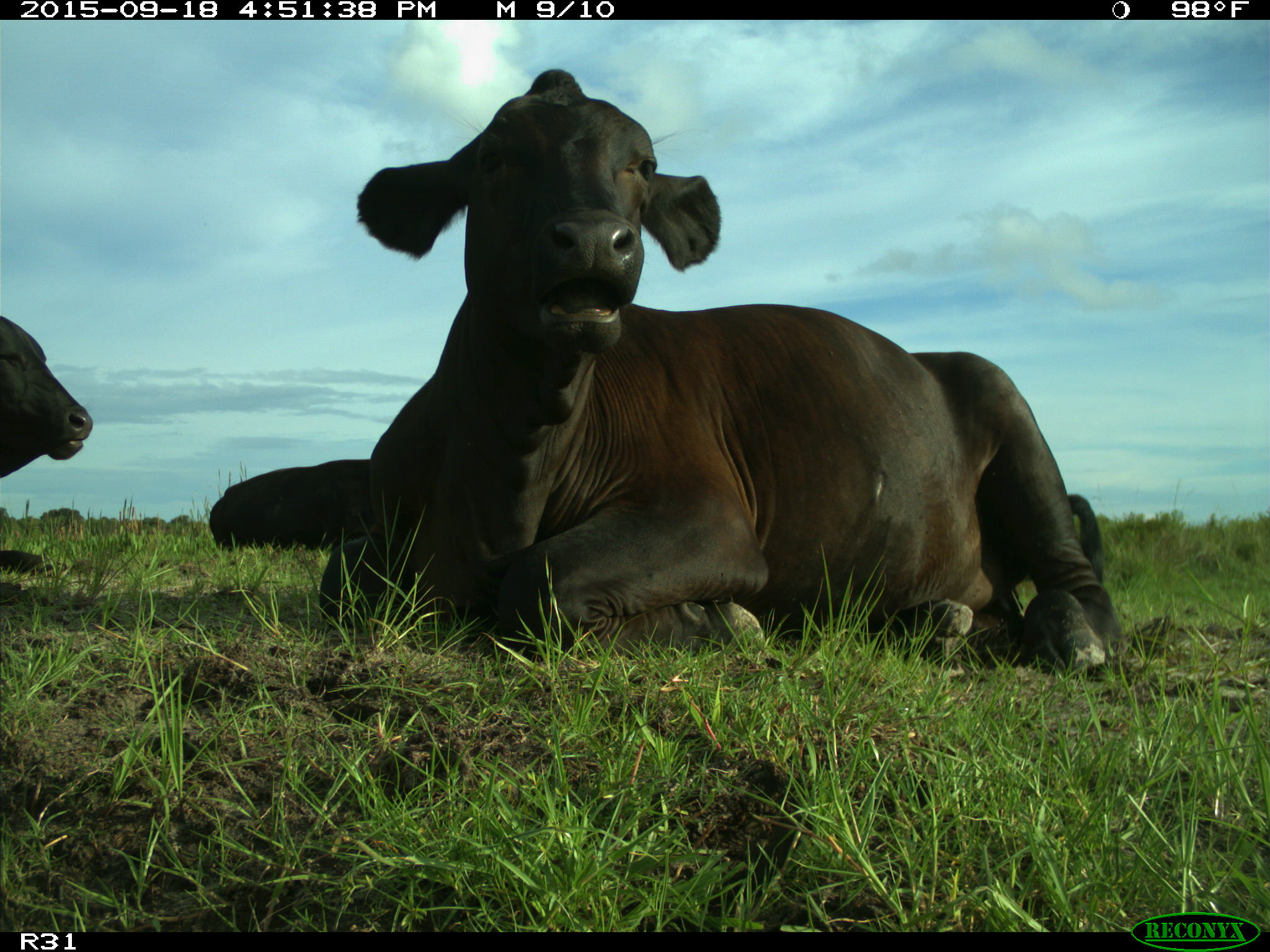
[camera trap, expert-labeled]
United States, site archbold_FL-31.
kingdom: Animalia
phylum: Chordata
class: Mammalia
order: Artiodactyla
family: Bovidae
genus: Bos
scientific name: Bos taurus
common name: domestic cow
Bos taurus (domestic cow).